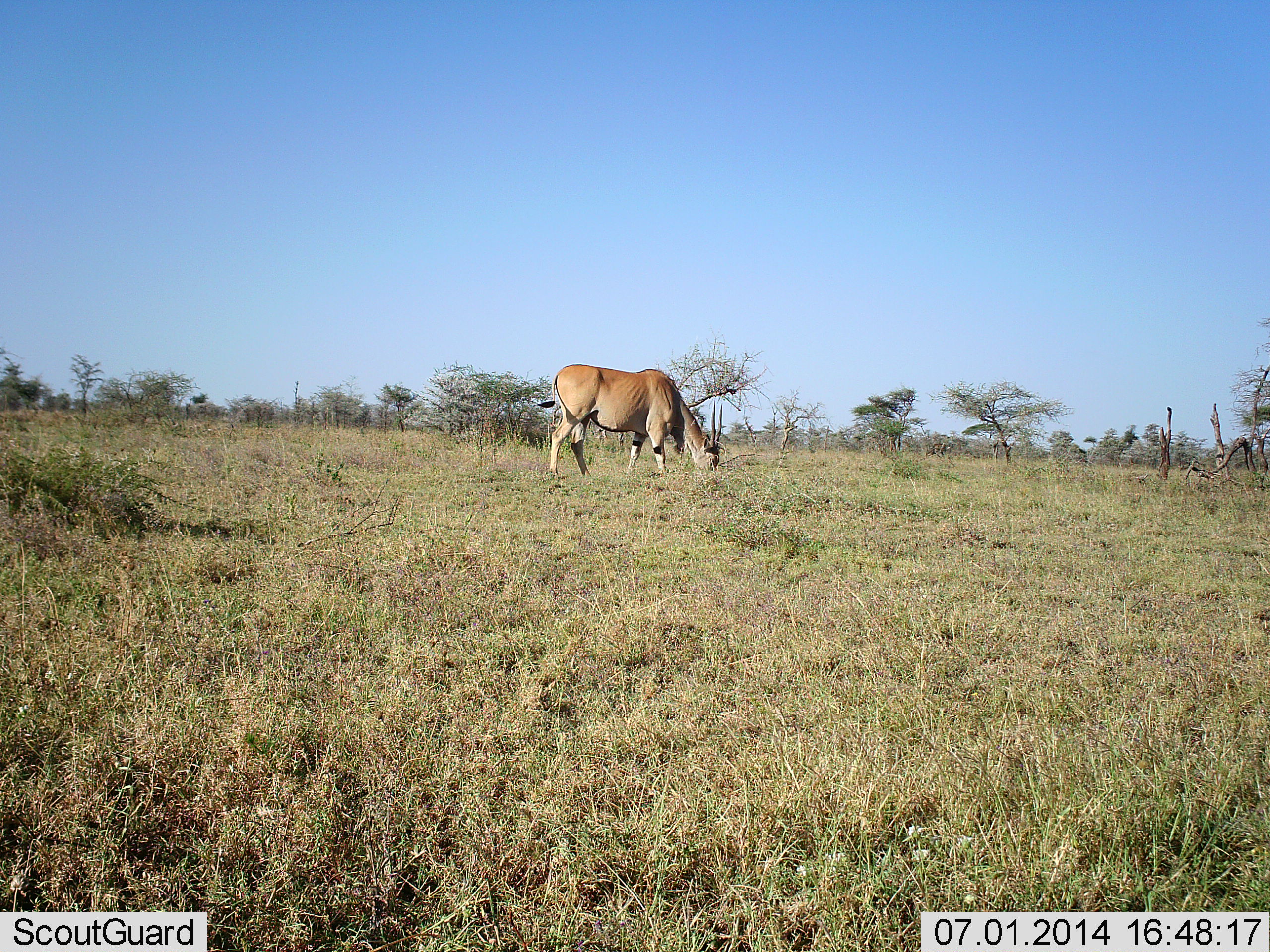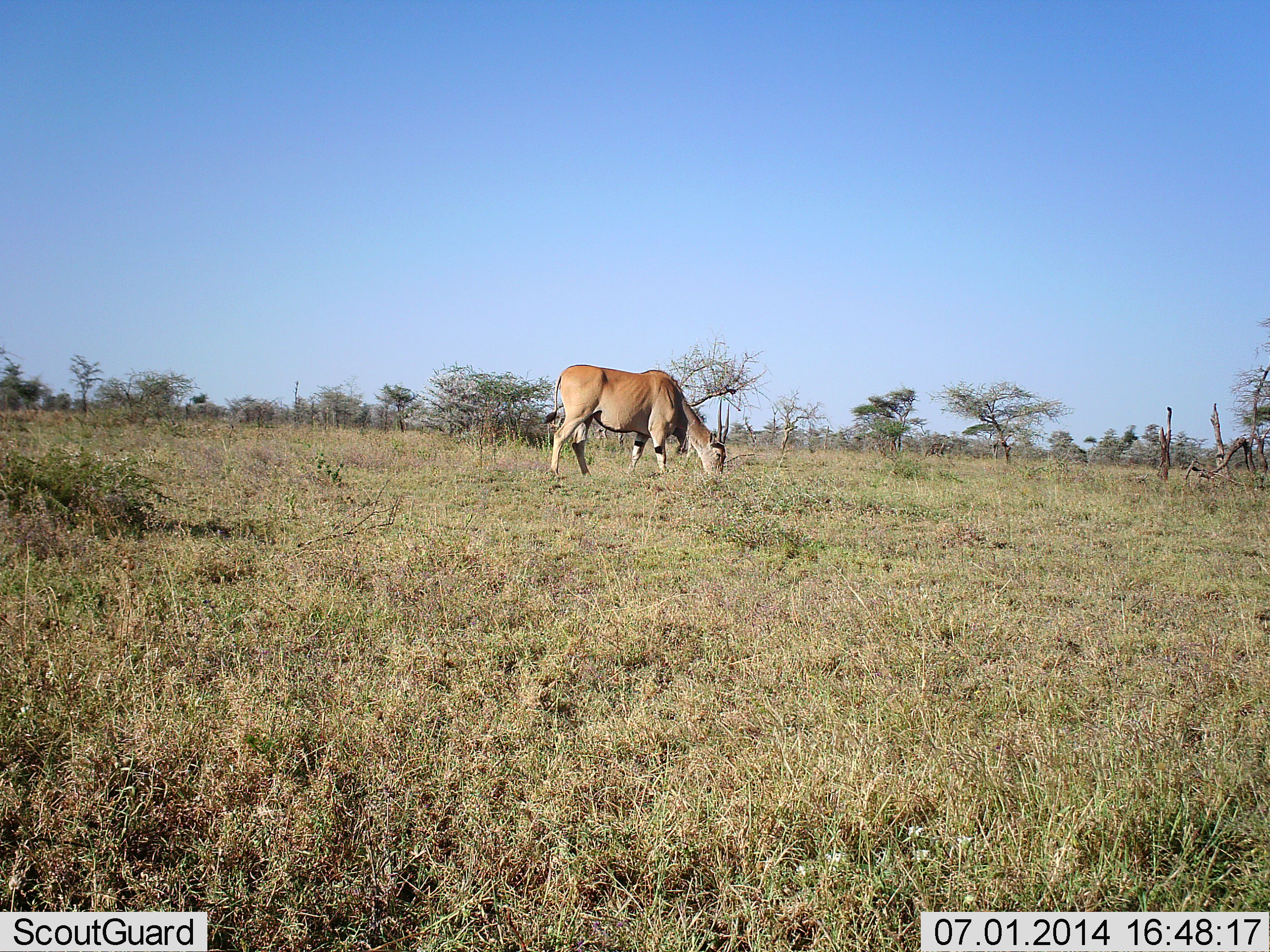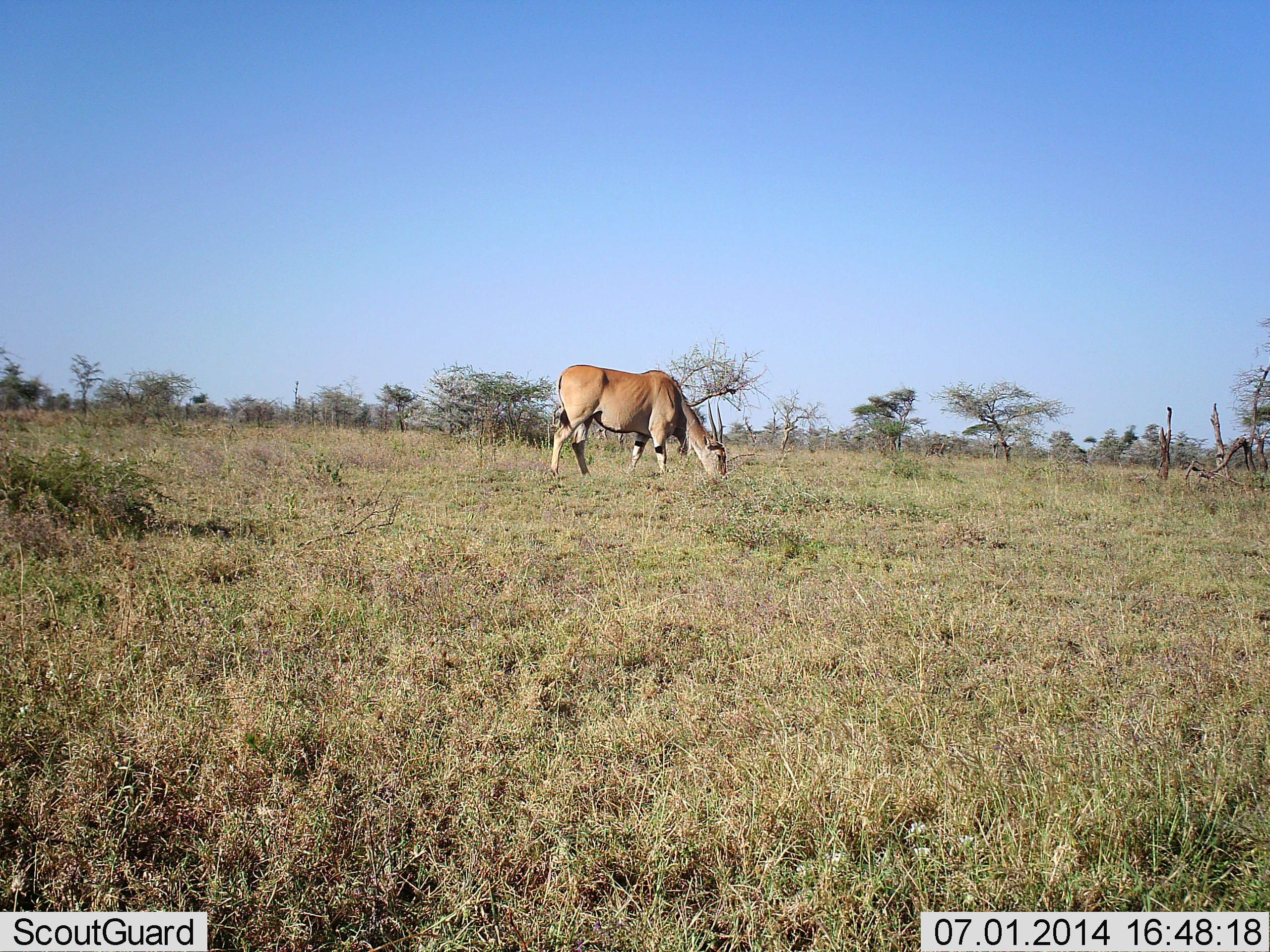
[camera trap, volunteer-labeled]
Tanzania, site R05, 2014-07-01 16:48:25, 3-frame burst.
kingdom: Animalia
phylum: Chordata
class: Mammalia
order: Artiodactyla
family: Bovidae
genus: Tragelaphus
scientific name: Tragelaphus oryx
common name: eland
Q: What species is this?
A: Eland (Tragelaphus oryx).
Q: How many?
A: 1.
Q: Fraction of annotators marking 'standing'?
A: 0%.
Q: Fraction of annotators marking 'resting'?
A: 0%.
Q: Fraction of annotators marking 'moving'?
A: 0%.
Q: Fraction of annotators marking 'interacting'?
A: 0%.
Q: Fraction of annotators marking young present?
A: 0%.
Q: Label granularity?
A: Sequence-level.